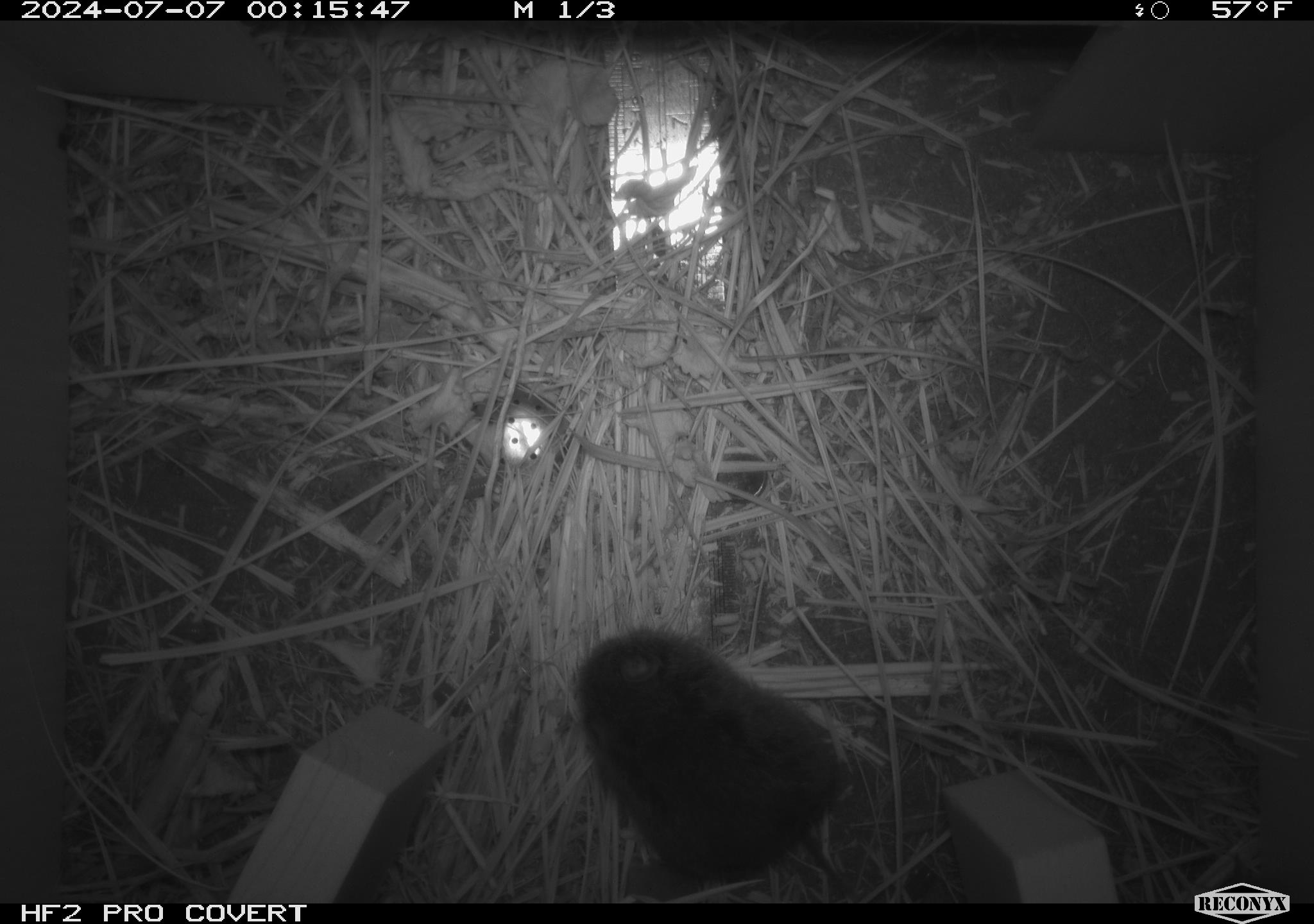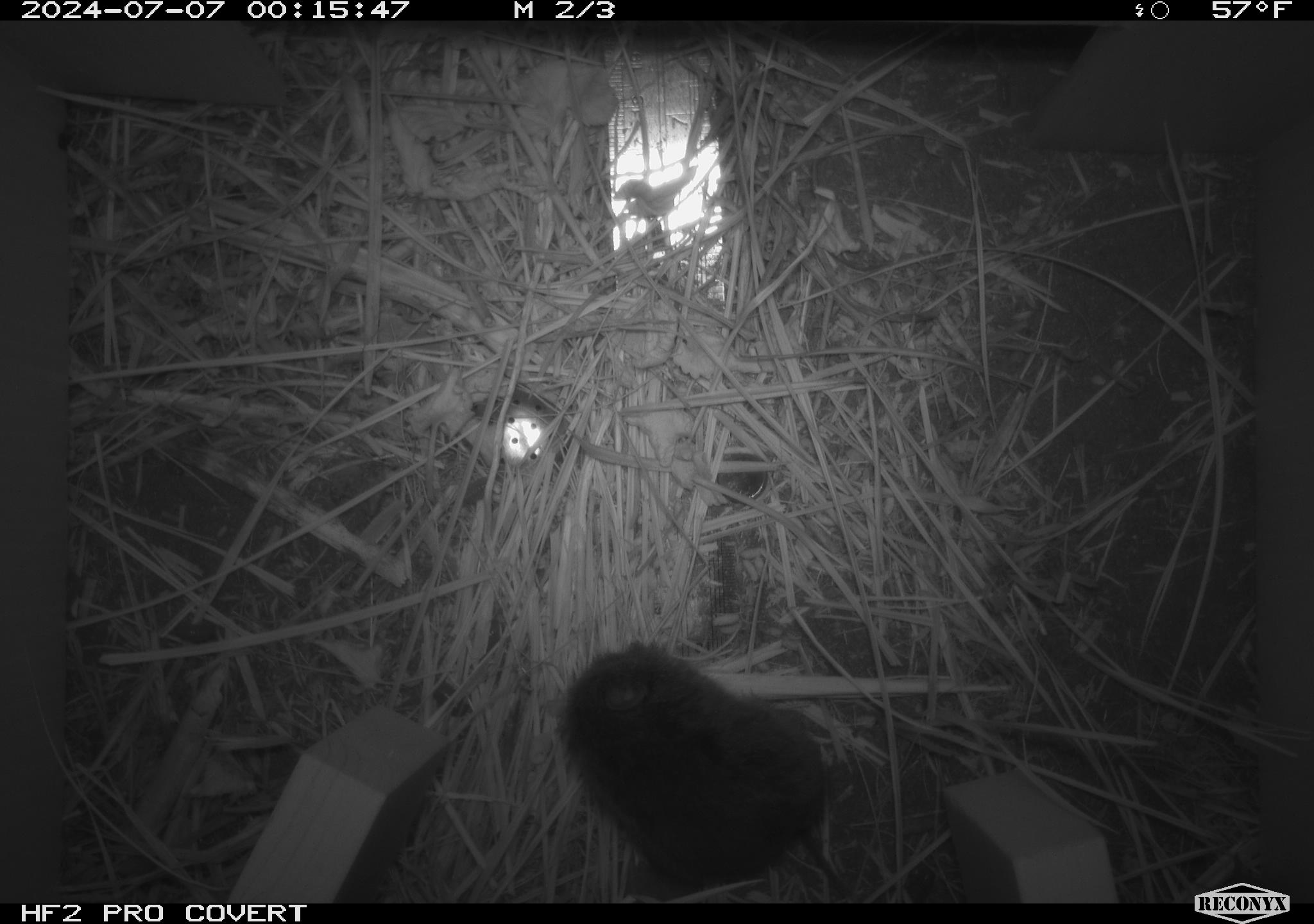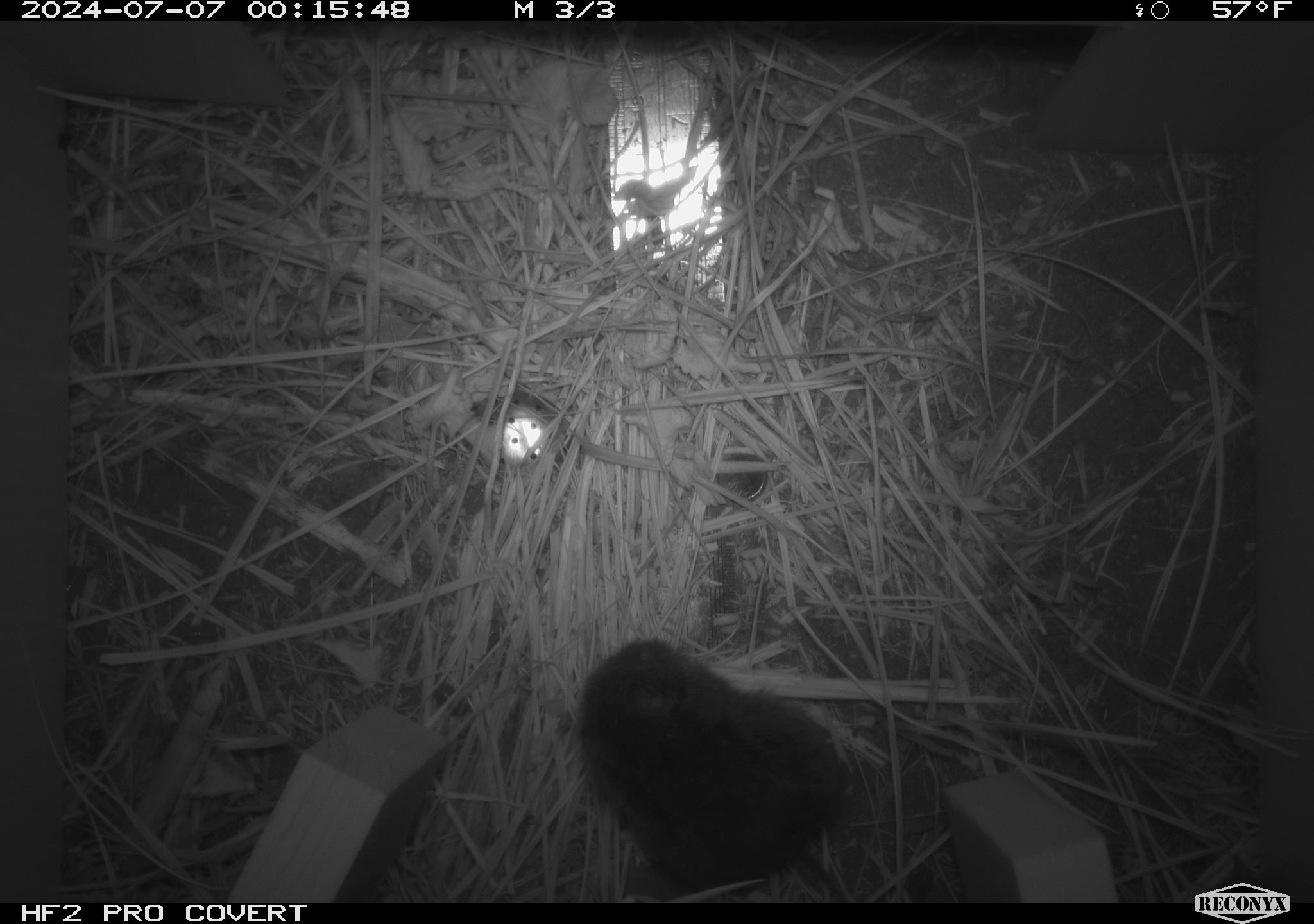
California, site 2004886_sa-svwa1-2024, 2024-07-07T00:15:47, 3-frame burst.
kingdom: Animalia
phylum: Chordata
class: Mammalia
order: Rodentia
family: Cricetidae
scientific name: Arvicolinae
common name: voles, lemmings, and muskrats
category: arvicolinae subfamily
Arvicolinae subfamily (voles, lemmings, and muskrats) (Arvicolinae).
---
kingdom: Animalia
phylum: Arthropoda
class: Malacostraca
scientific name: Malacostraca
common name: amphipods, crabs, isopods, krill, lobsters and shrimps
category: malacostracan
Malacostracan (amphipods, crabs, isopods, krill, lobsters and shrimps) (Malacostraca).